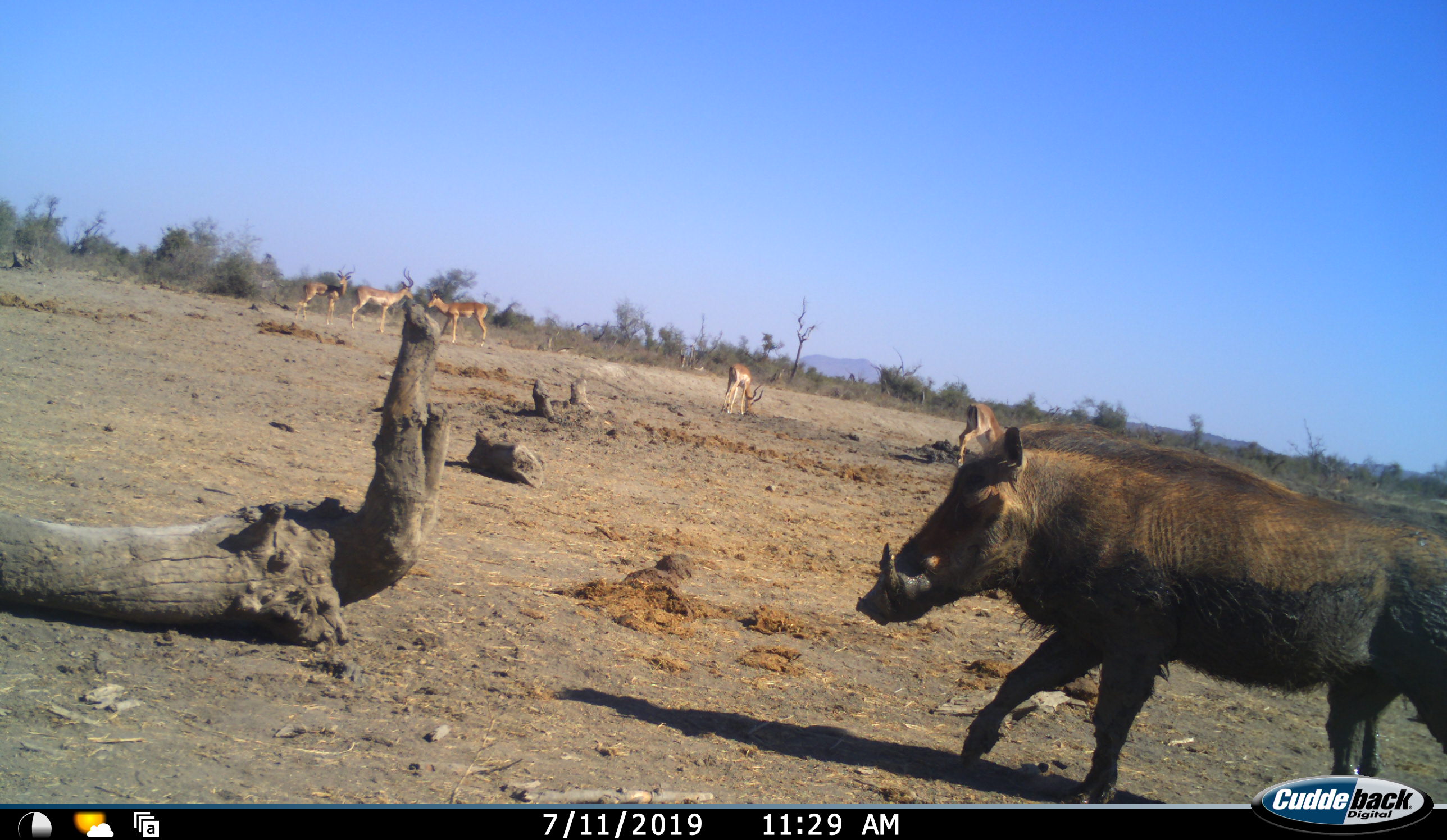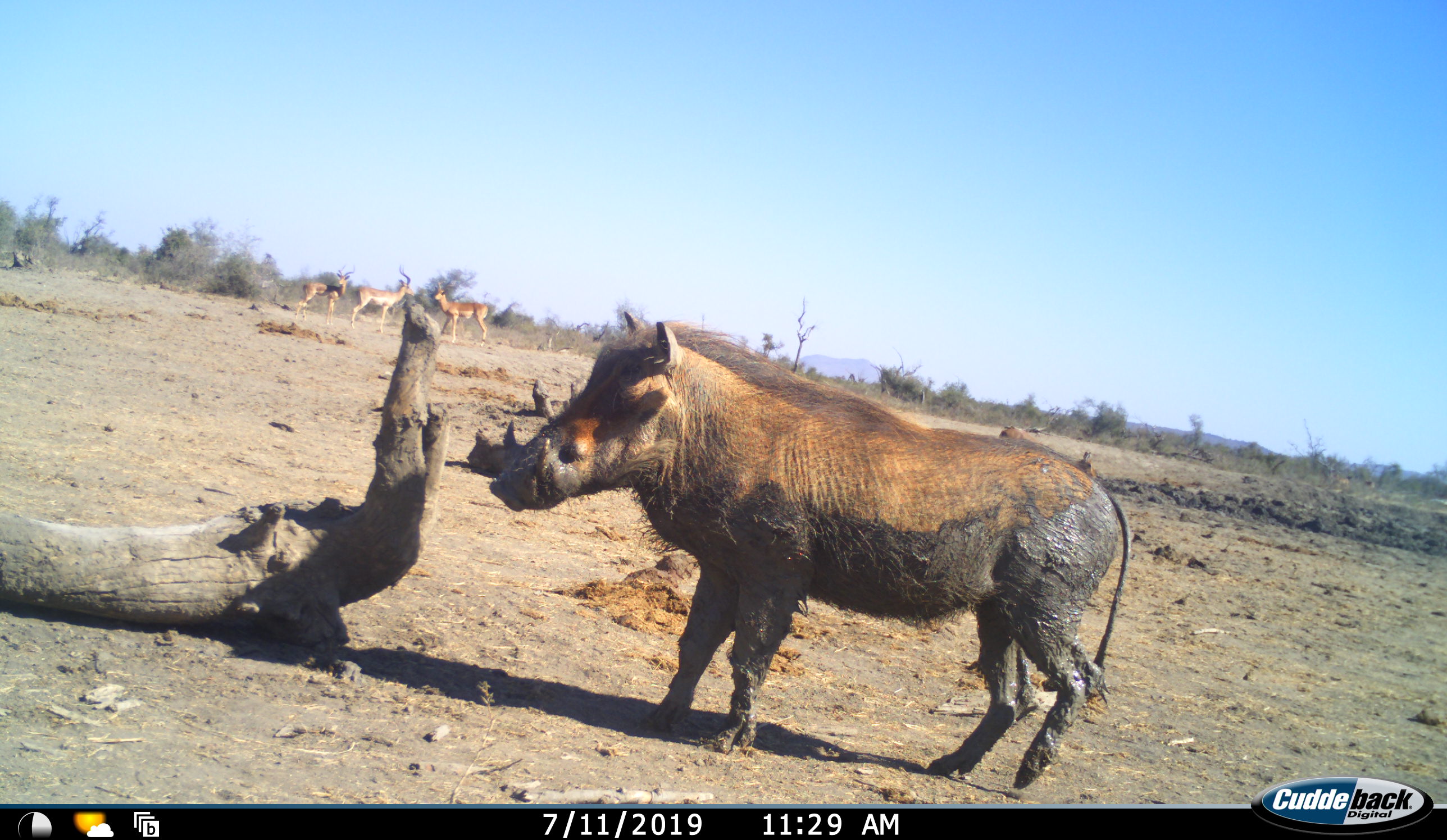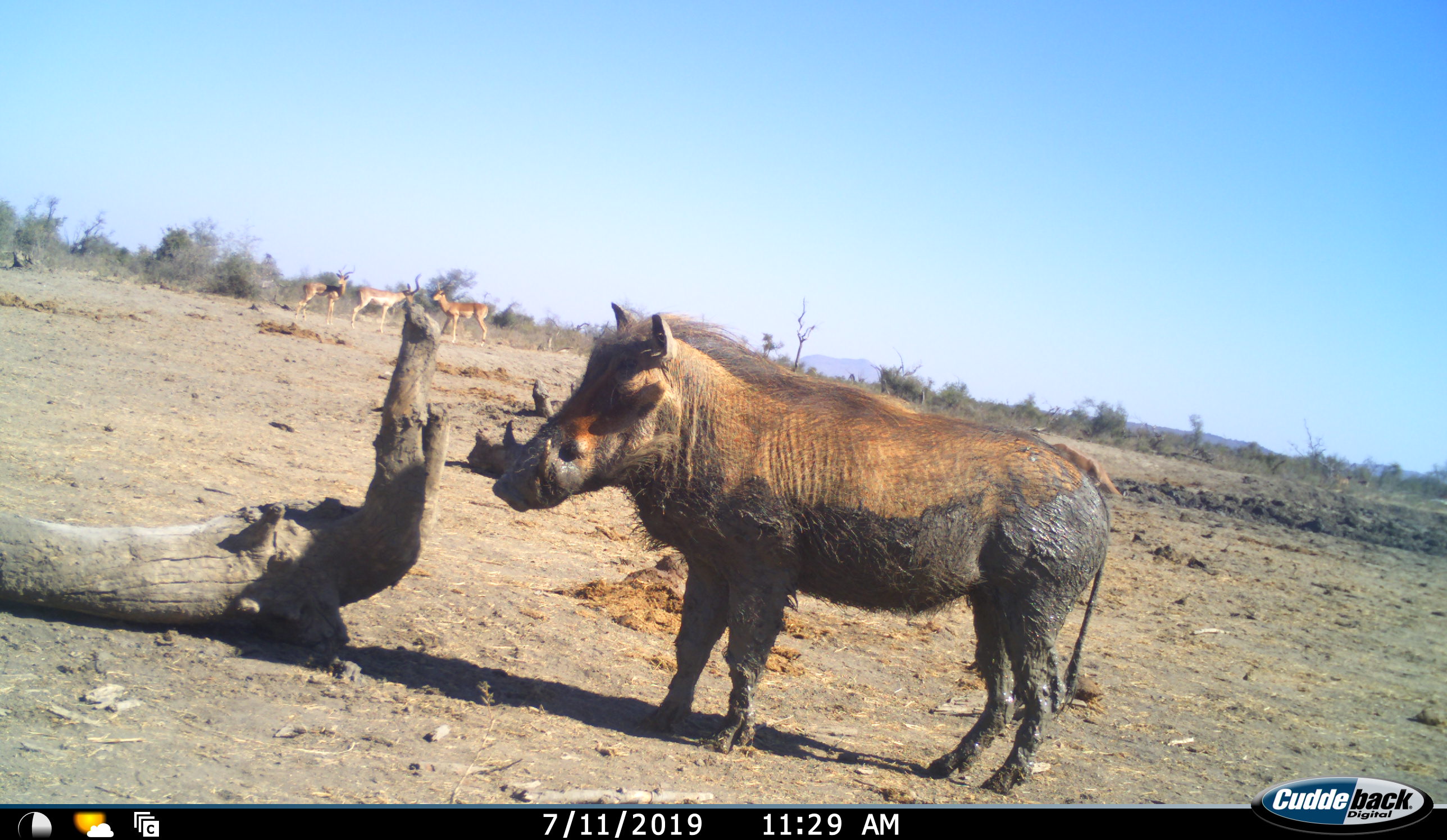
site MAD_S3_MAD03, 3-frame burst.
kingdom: Animalia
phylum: Chordata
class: Mammalia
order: Artiodactyla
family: Bovidae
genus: Aepyceros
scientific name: Aepyceros melampus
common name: impala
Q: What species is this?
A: Impala (Aepyceros melampus).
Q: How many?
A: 5.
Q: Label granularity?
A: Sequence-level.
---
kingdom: Animalia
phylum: Chordata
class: Mammalia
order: Artiodactyla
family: Suidae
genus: Phacochoerus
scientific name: Phacochoerus africanus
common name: warthog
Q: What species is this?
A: Warthog (Phacochoerus africanus).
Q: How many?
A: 1.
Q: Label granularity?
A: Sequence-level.